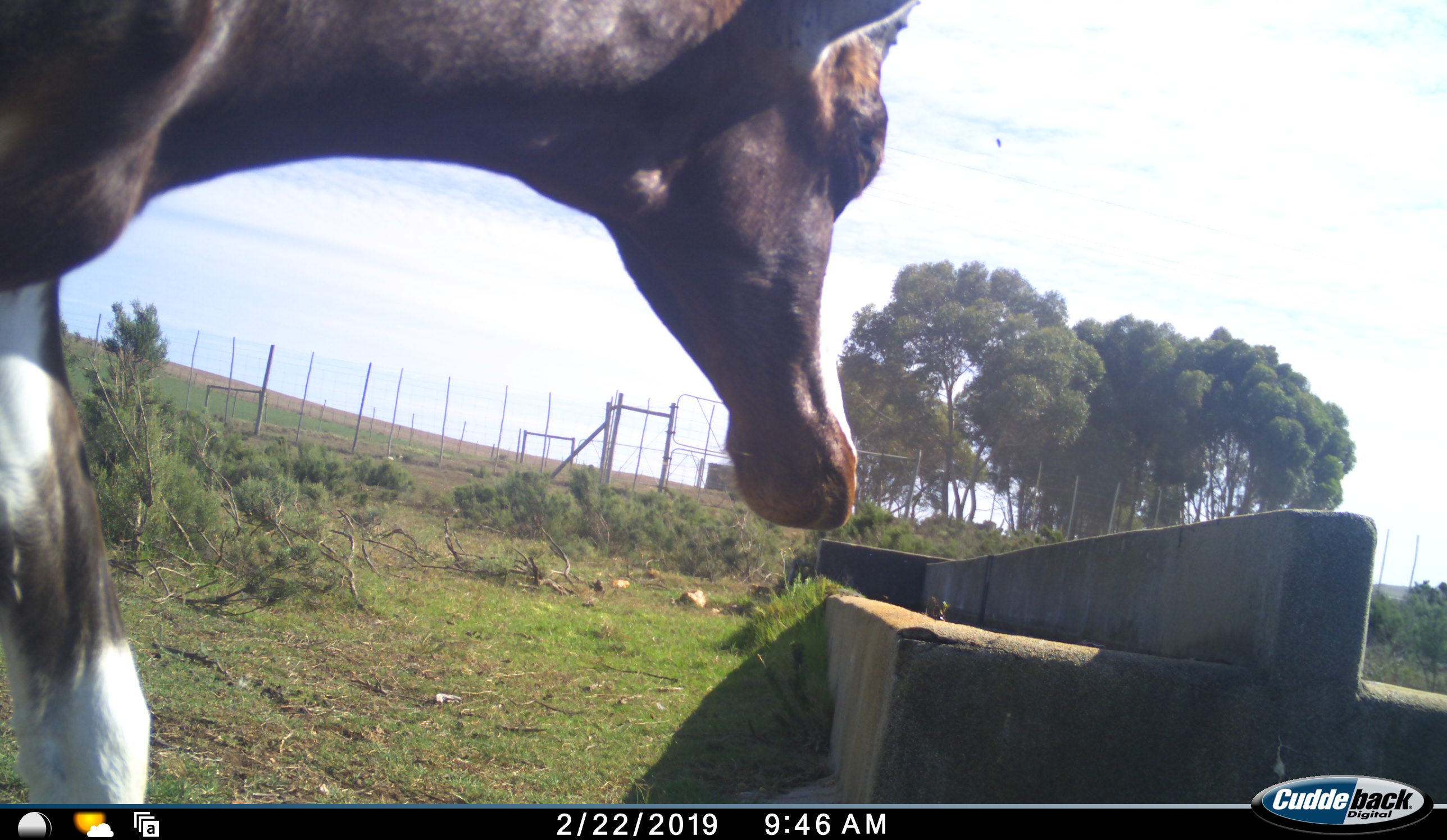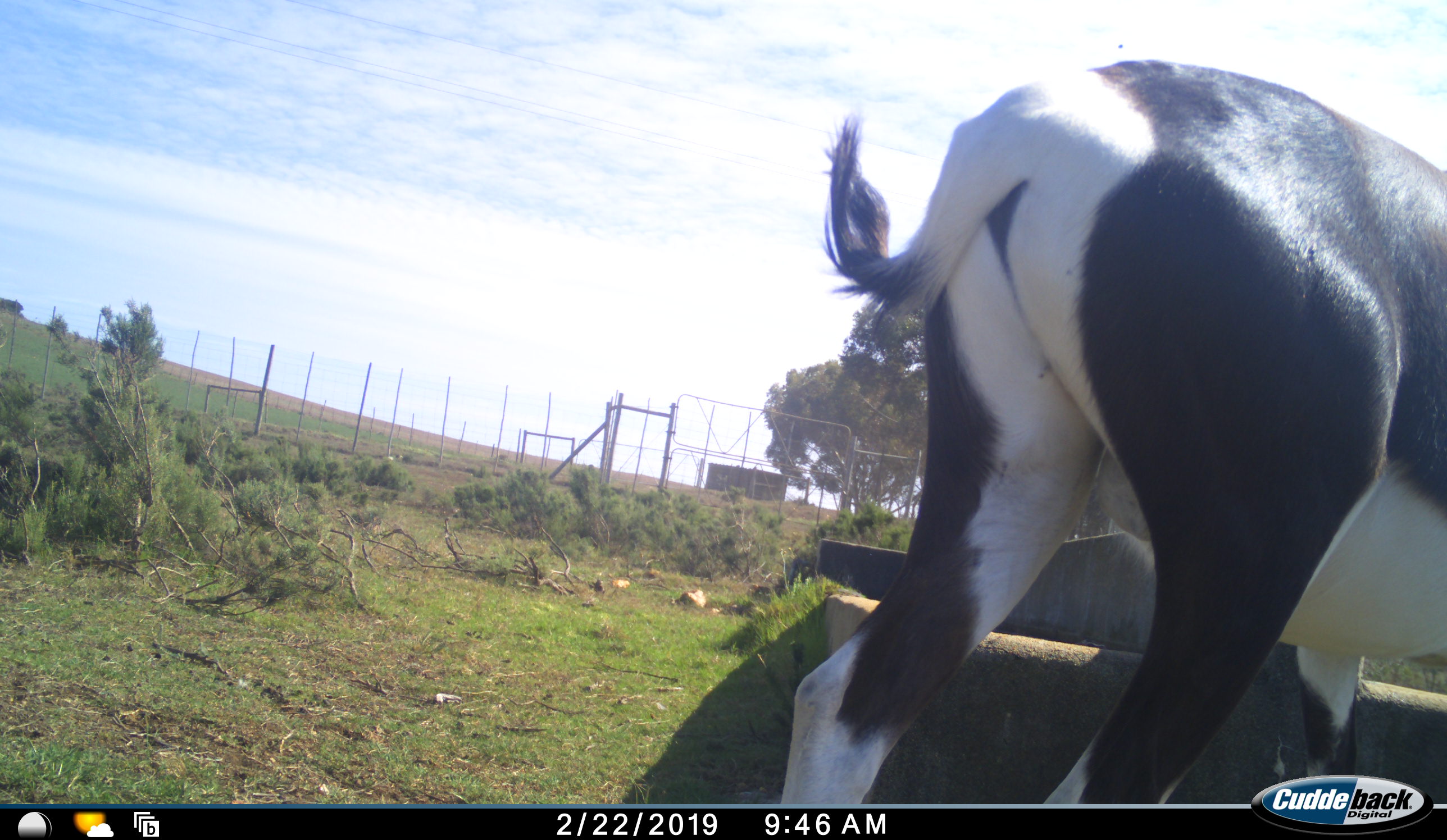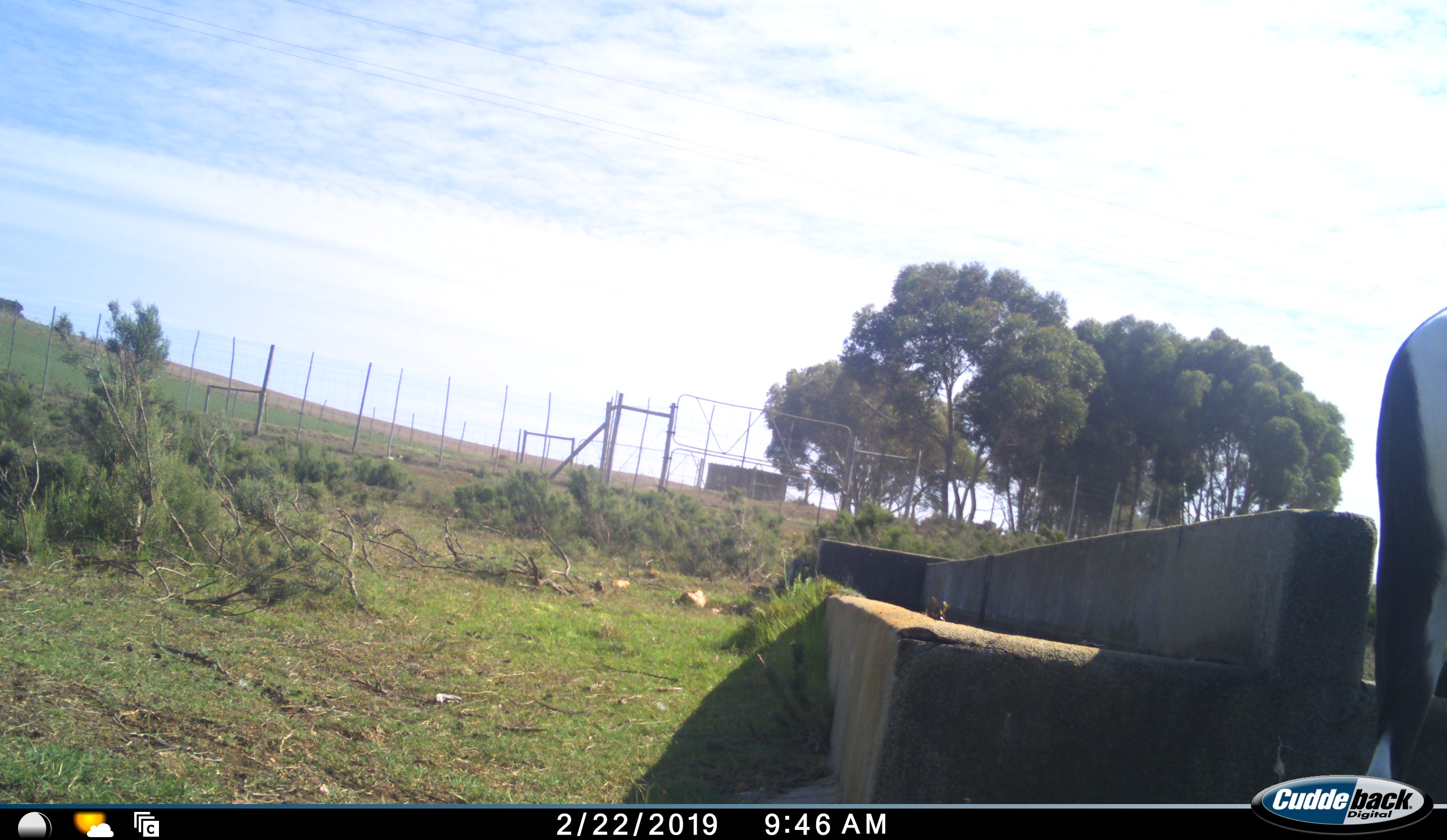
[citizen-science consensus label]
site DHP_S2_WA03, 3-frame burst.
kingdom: Animalia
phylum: Chordata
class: Mammalia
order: Artiodactyla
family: Bovidae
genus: Damaliscus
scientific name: Damaliscus pygargus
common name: bontebok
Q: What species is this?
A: Bontebok (Damaliscus pygargus).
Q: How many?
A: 1.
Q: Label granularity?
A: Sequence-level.